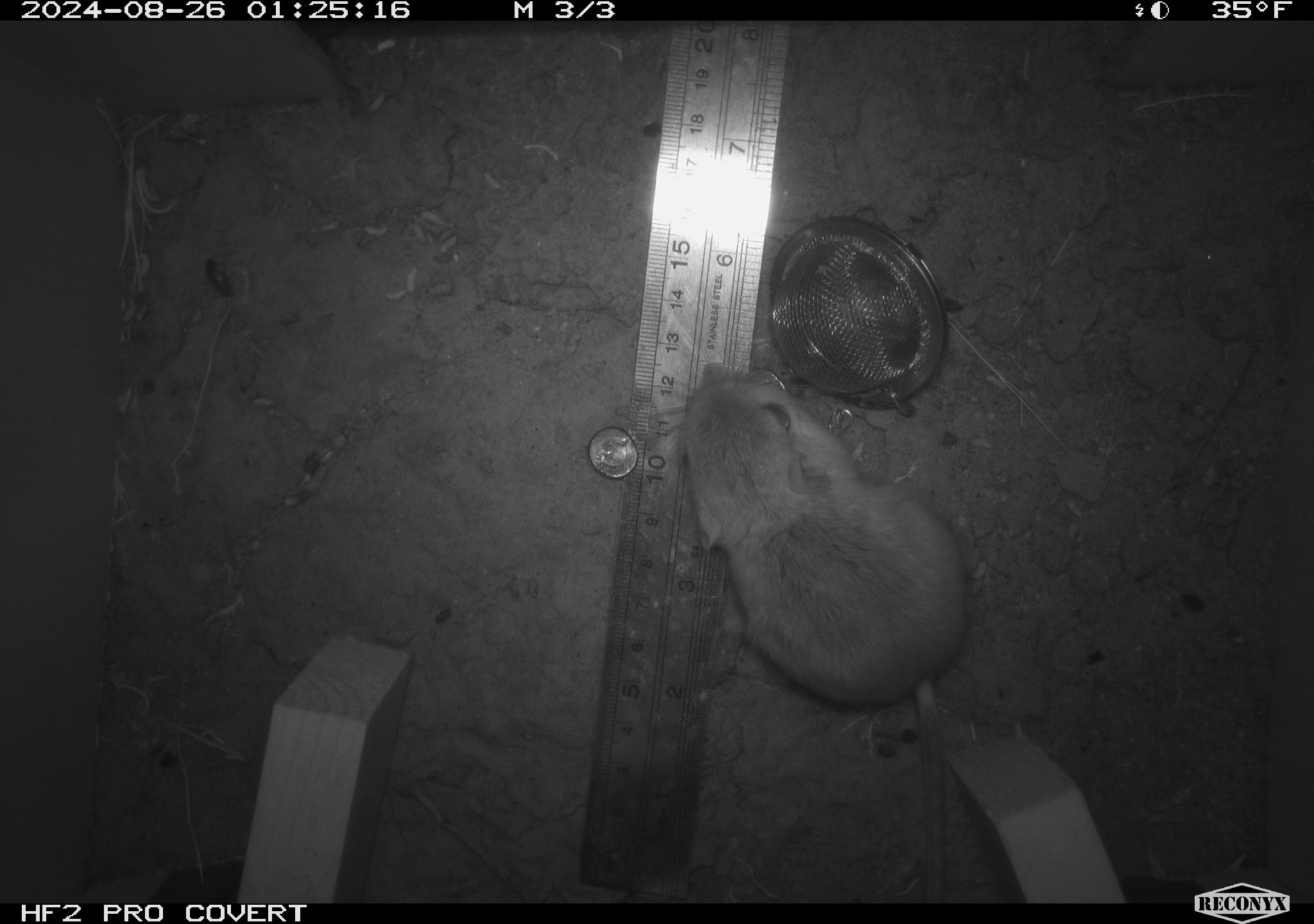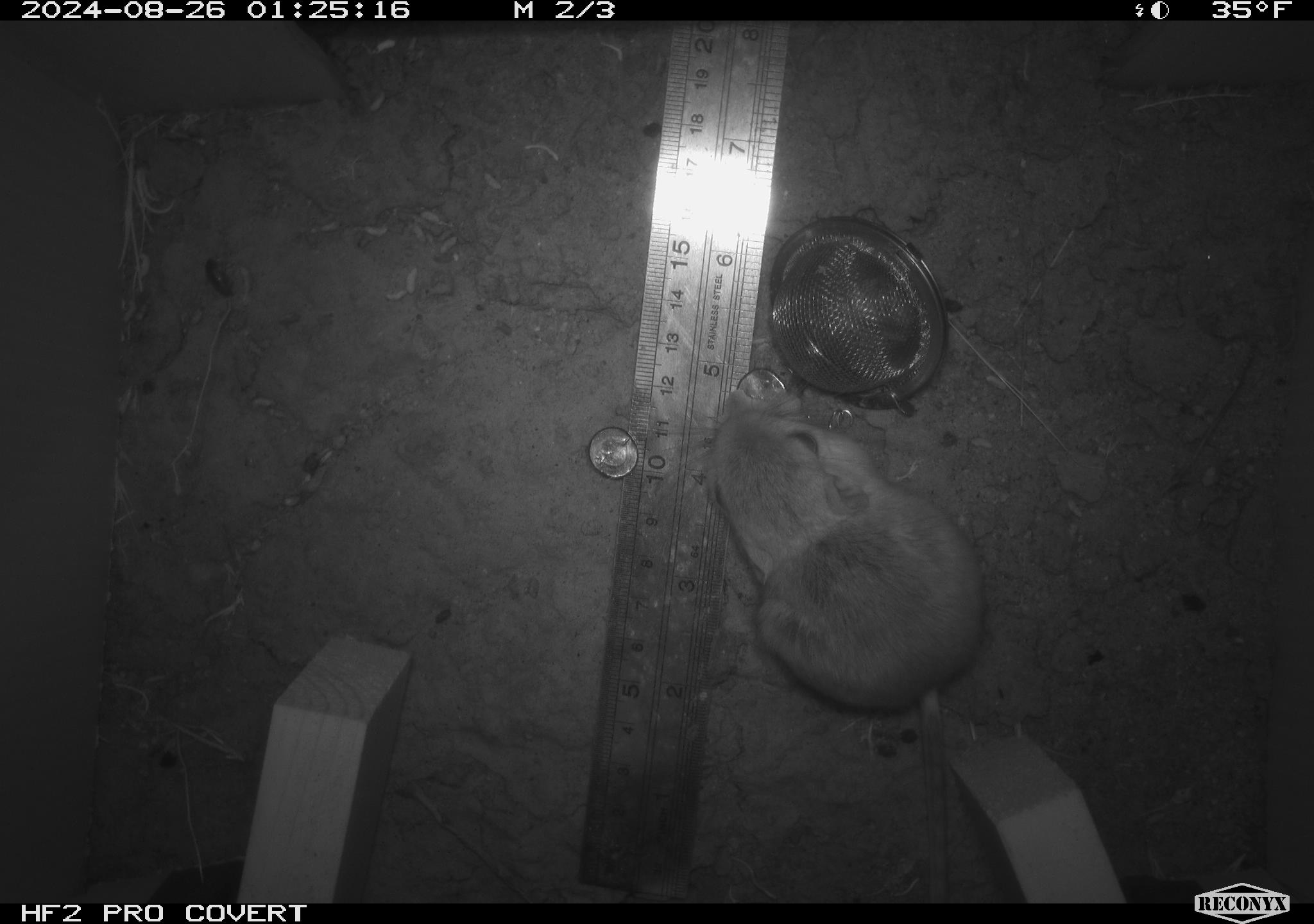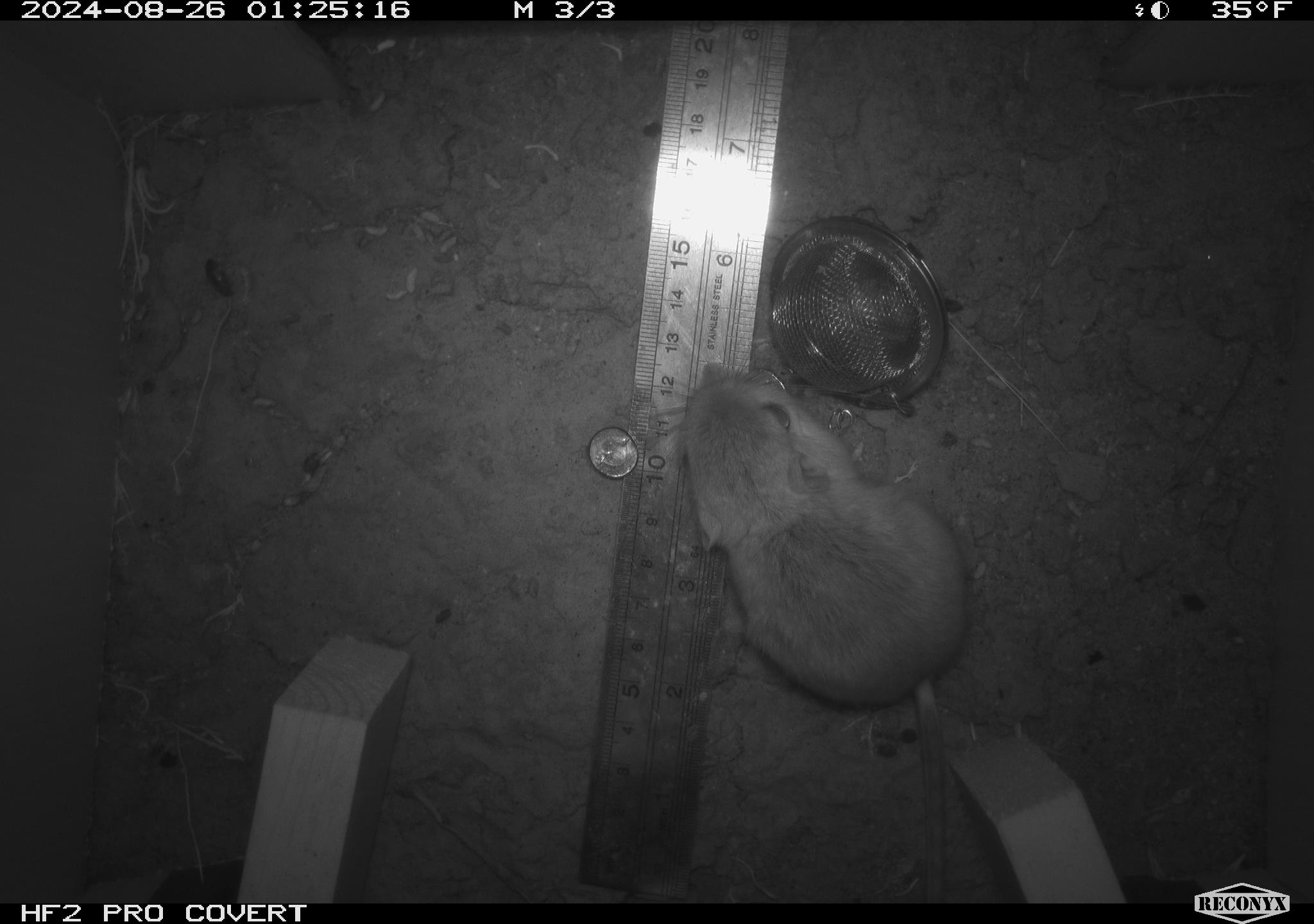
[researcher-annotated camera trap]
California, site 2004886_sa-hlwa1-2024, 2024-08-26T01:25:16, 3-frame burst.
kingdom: Animalia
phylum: Chordata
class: Mammalia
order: Rodentia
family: Heteromyidae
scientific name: Heteromyidae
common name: kangaroo rats and pocket mice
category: heteromyidae family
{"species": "heteromyidae family (kangaroo rats and pocket mice) (Heteromyidae)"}